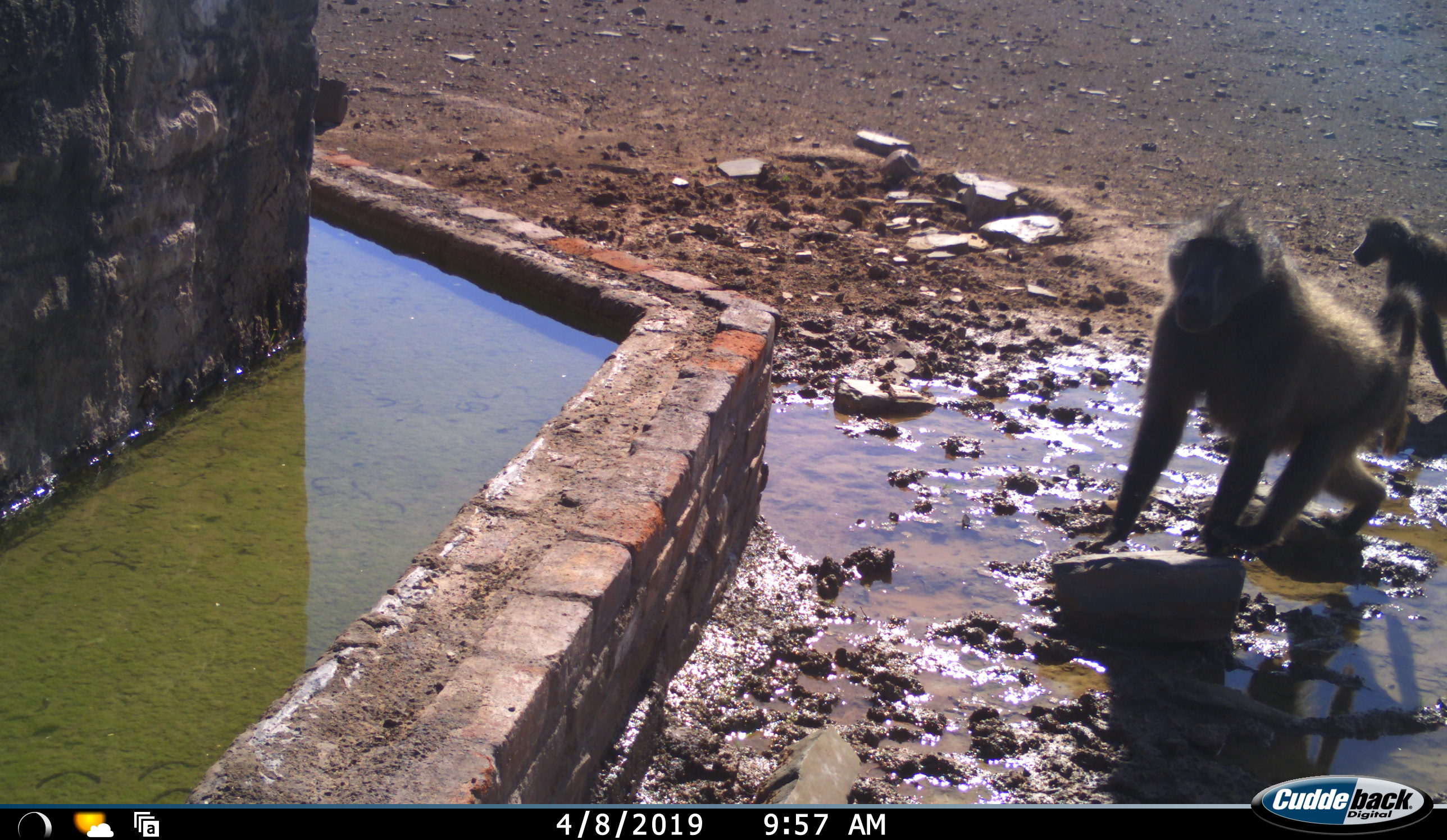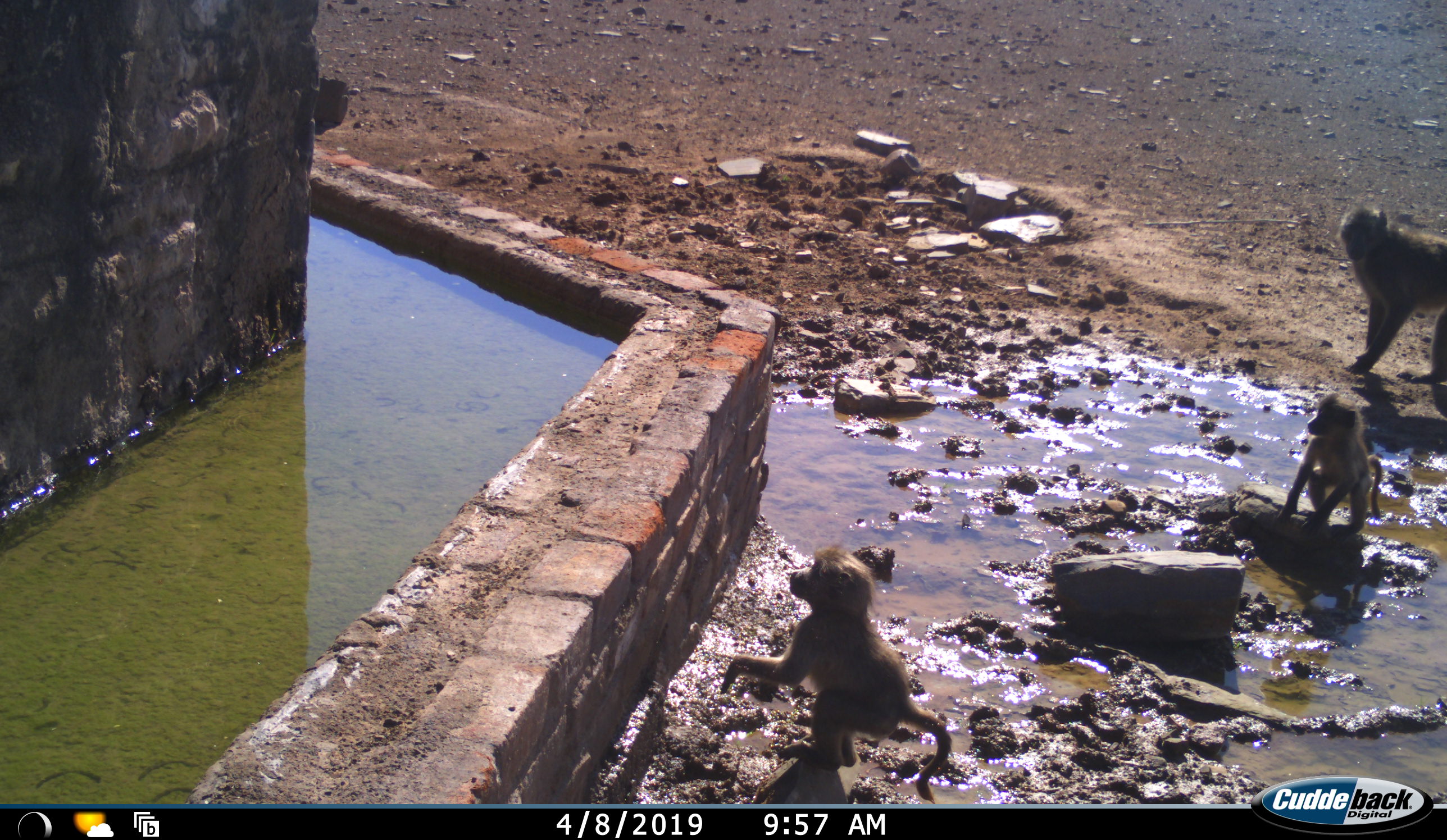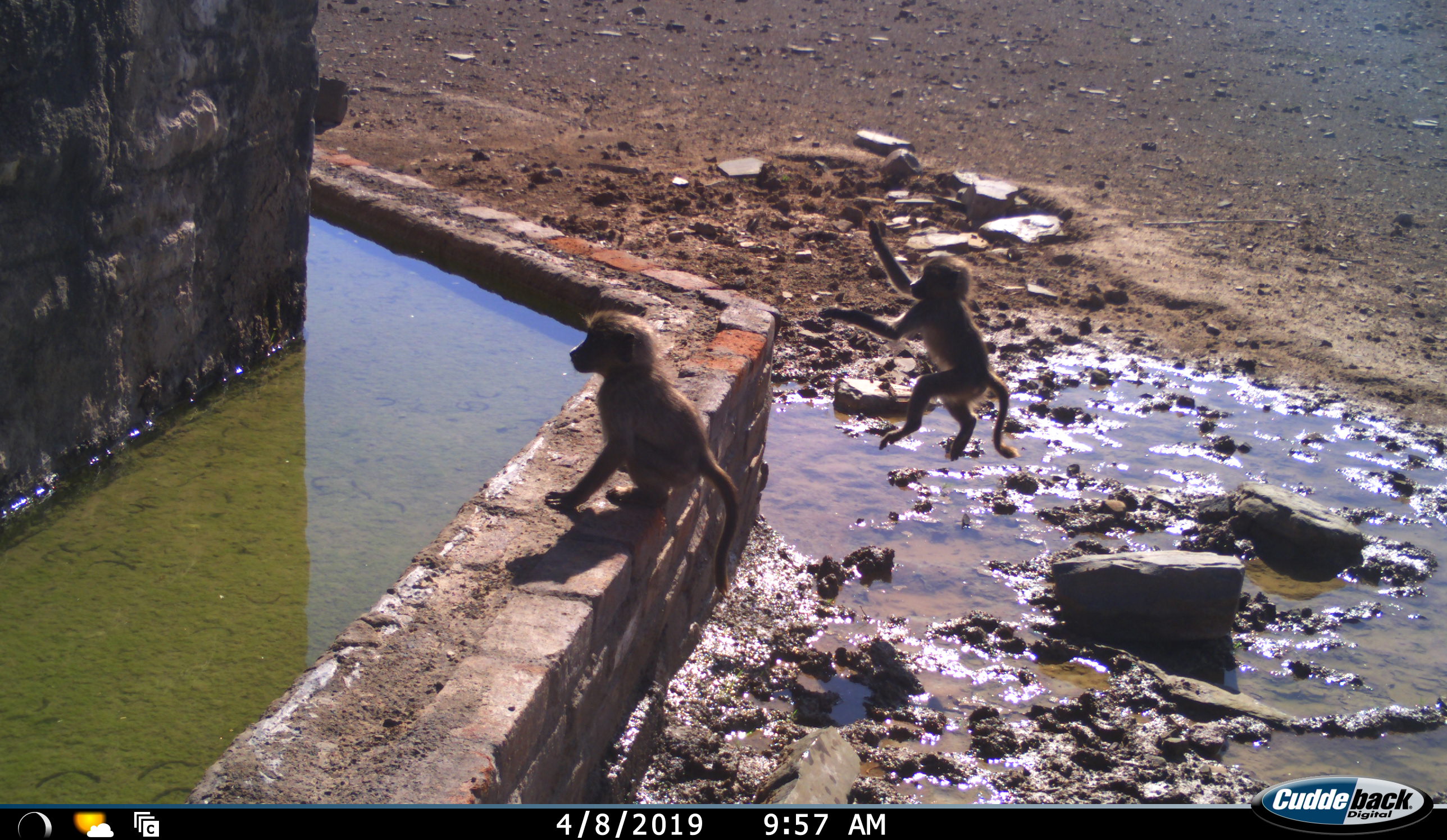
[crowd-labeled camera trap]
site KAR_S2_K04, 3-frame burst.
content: unidentified animal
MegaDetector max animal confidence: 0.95